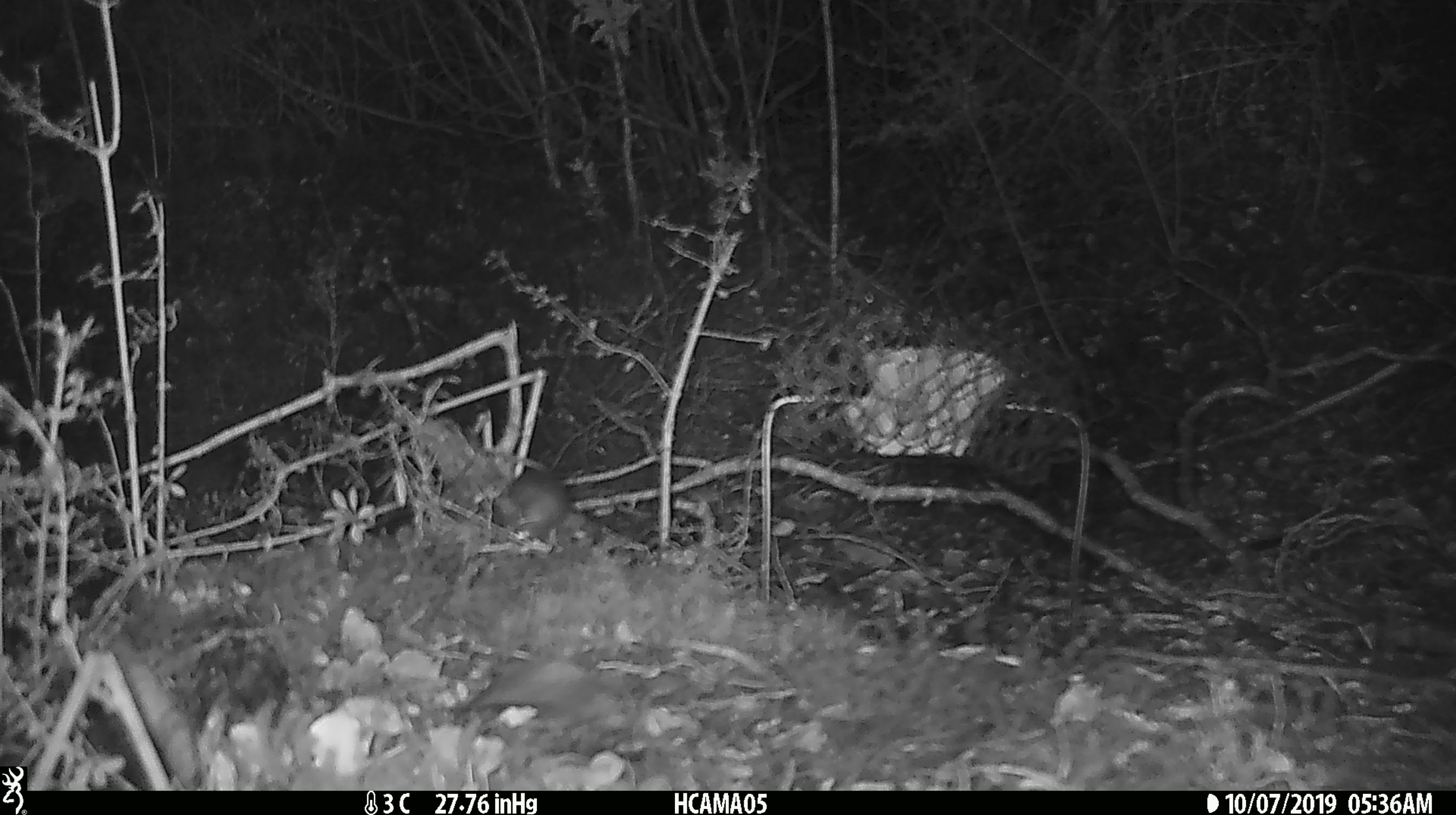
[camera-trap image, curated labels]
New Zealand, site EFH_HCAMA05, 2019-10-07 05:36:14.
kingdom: Animalia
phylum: Chordata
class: Mammalia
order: Rodentia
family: Muridae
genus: Mus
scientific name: Mus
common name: mouse